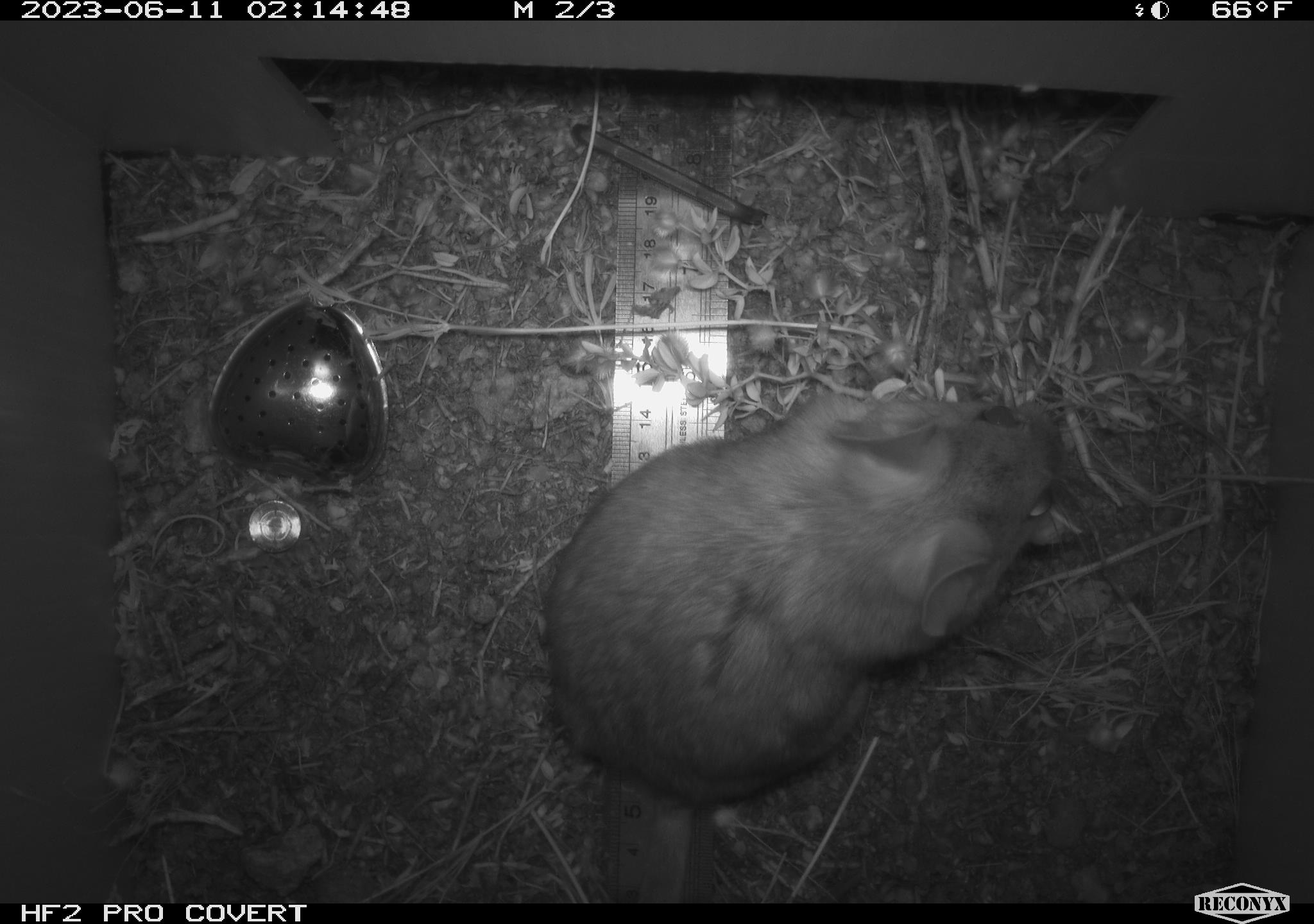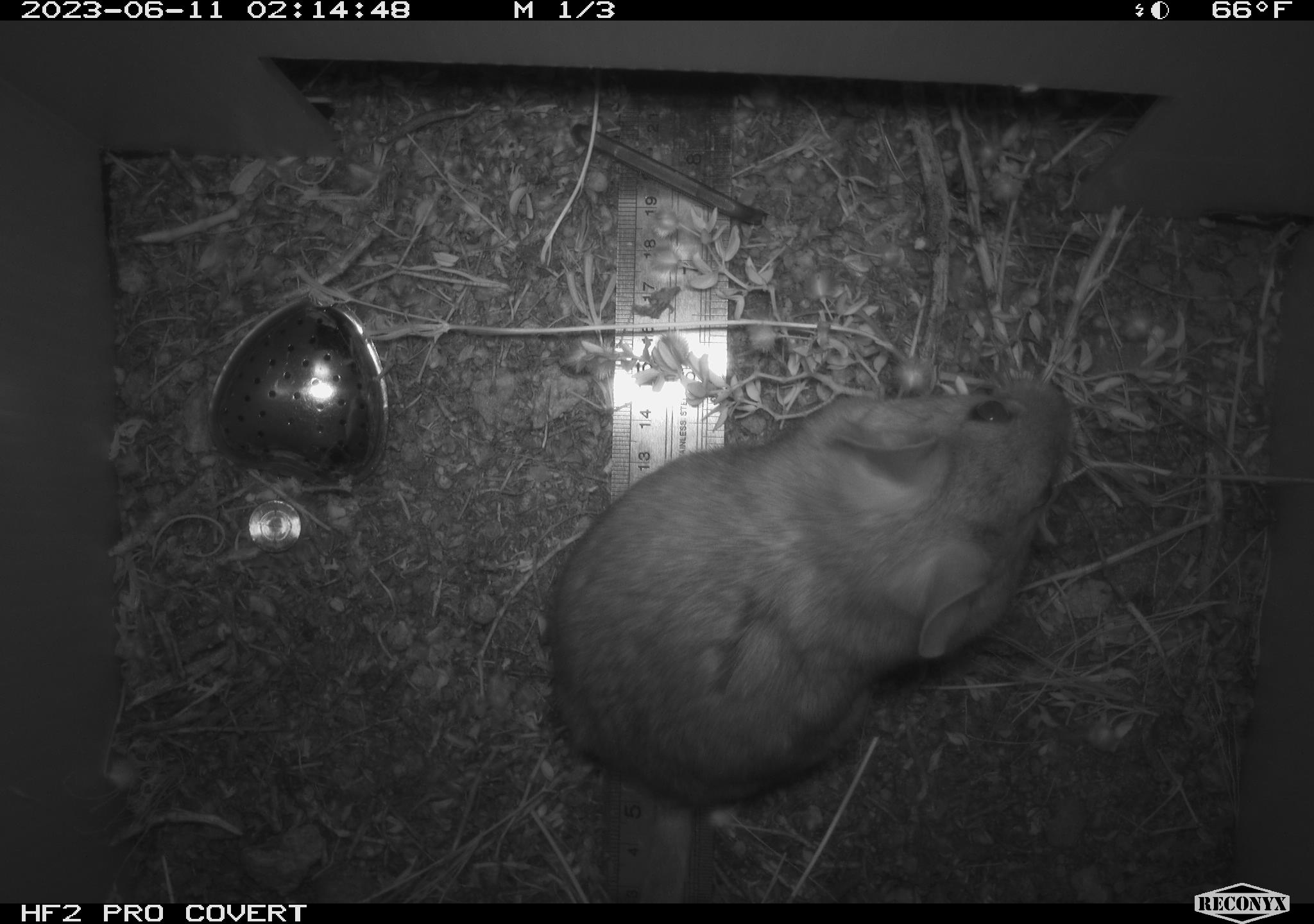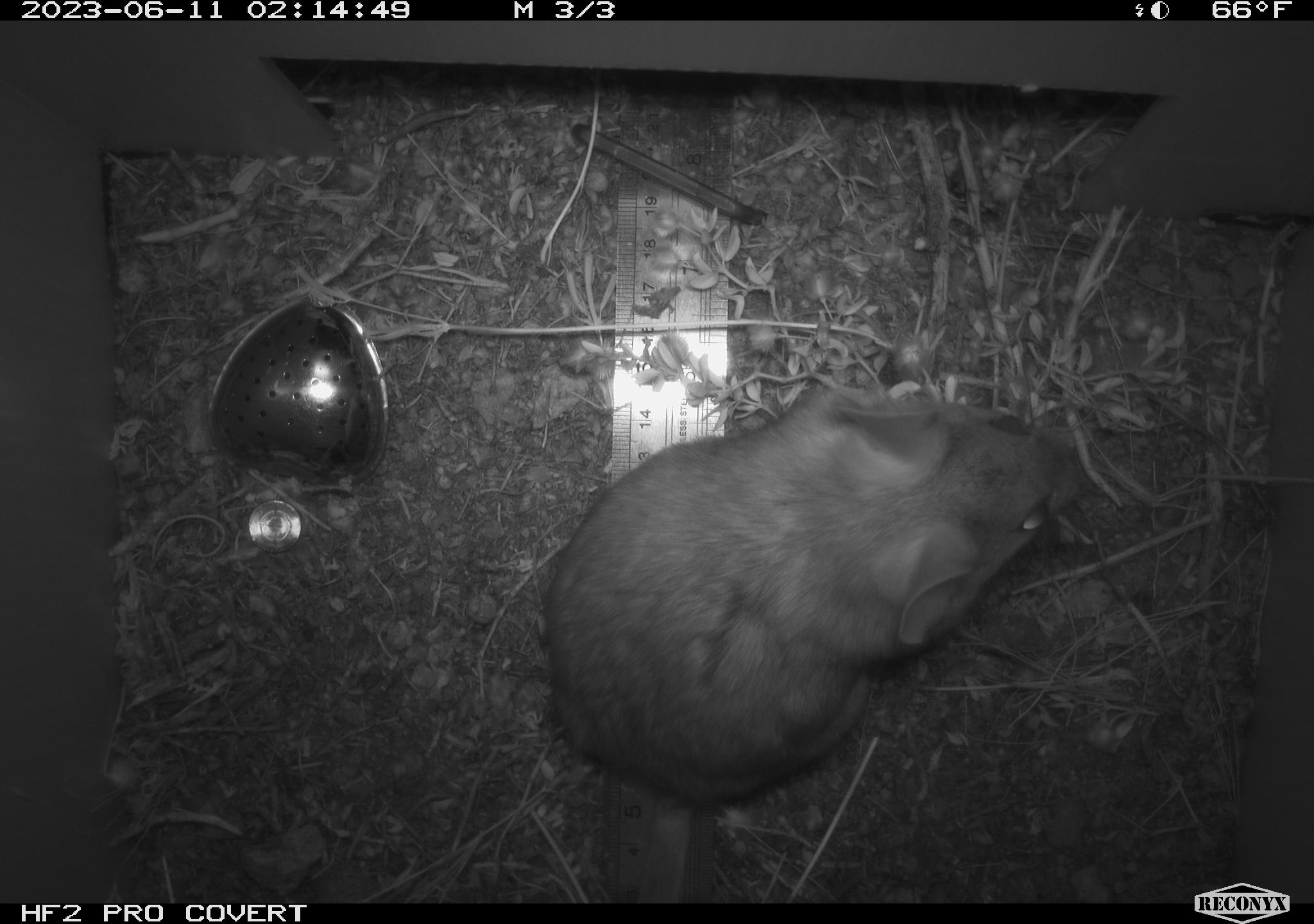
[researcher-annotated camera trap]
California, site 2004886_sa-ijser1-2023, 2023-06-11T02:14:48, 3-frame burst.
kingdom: Animalia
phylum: Chordata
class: Mammalia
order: Rodentia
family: Cricetidae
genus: Neotoma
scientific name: Neotoma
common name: pack rat or woodrat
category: neotoma species